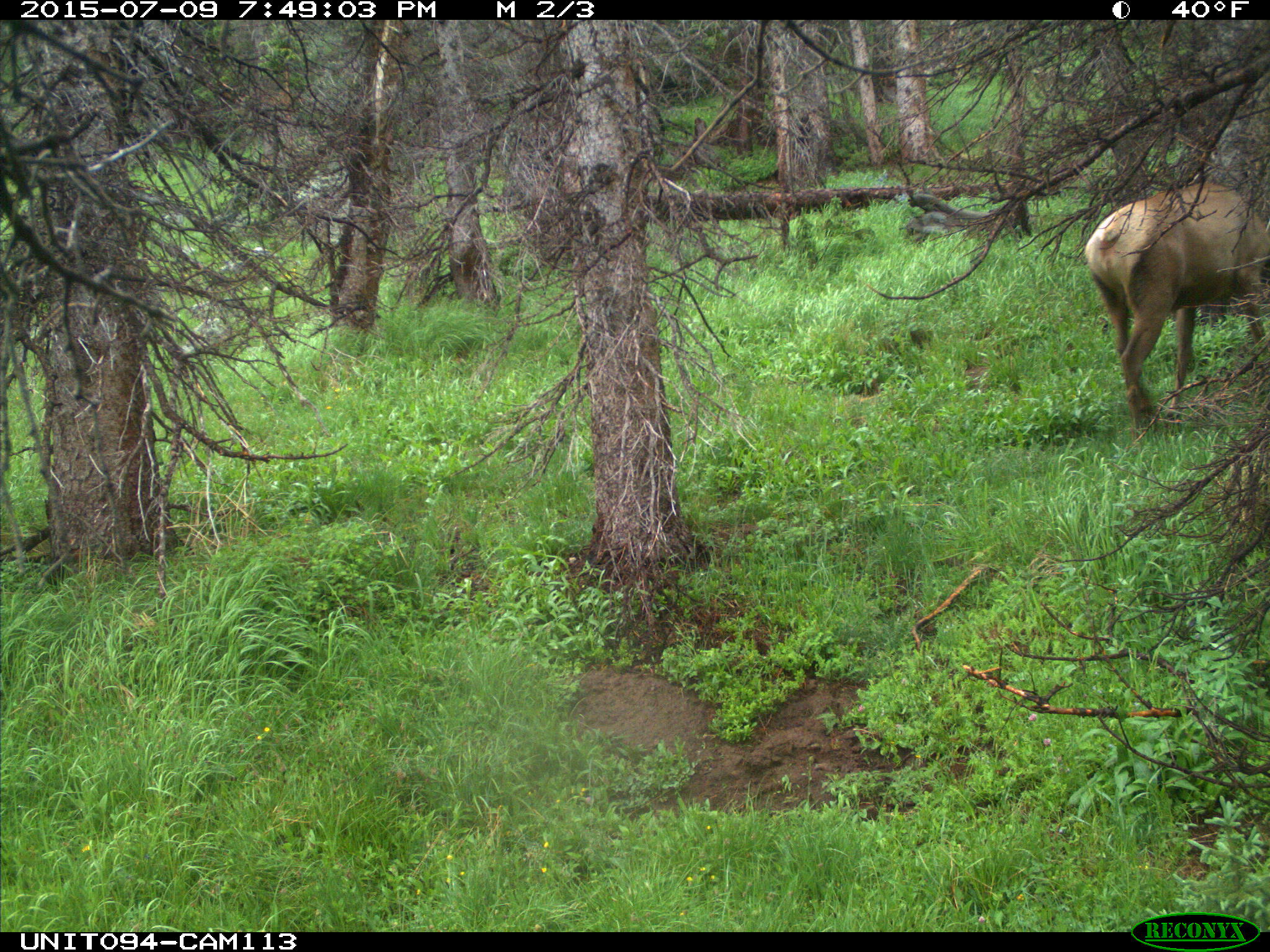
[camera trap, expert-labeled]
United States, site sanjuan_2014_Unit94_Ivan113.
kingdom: Animalia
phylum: Chordata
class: Mammalia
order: Artiodactyla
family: Cervidae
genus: Cervus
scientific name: Cervus elaphus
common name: red deer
Cervus elaphus (red deer).